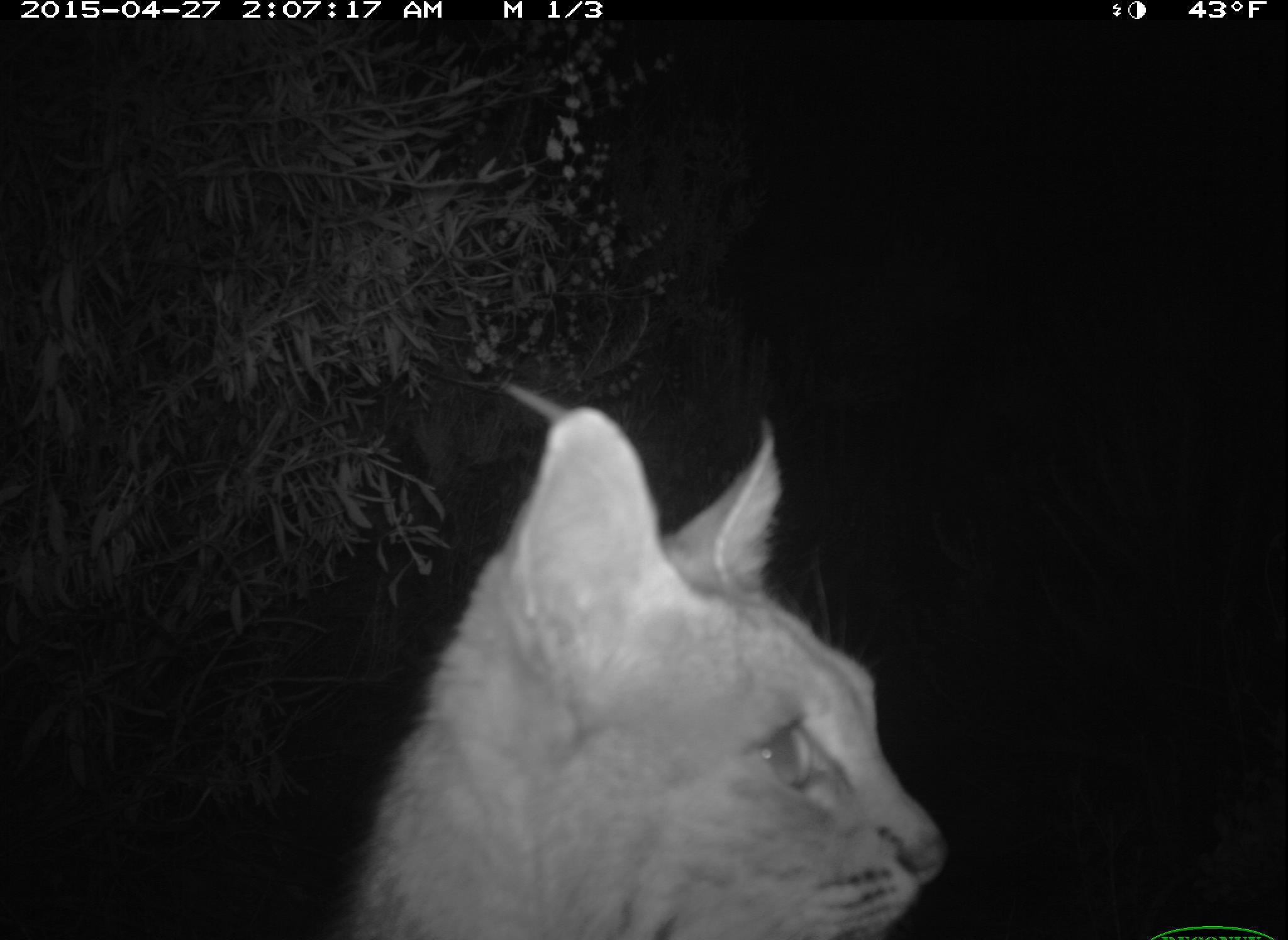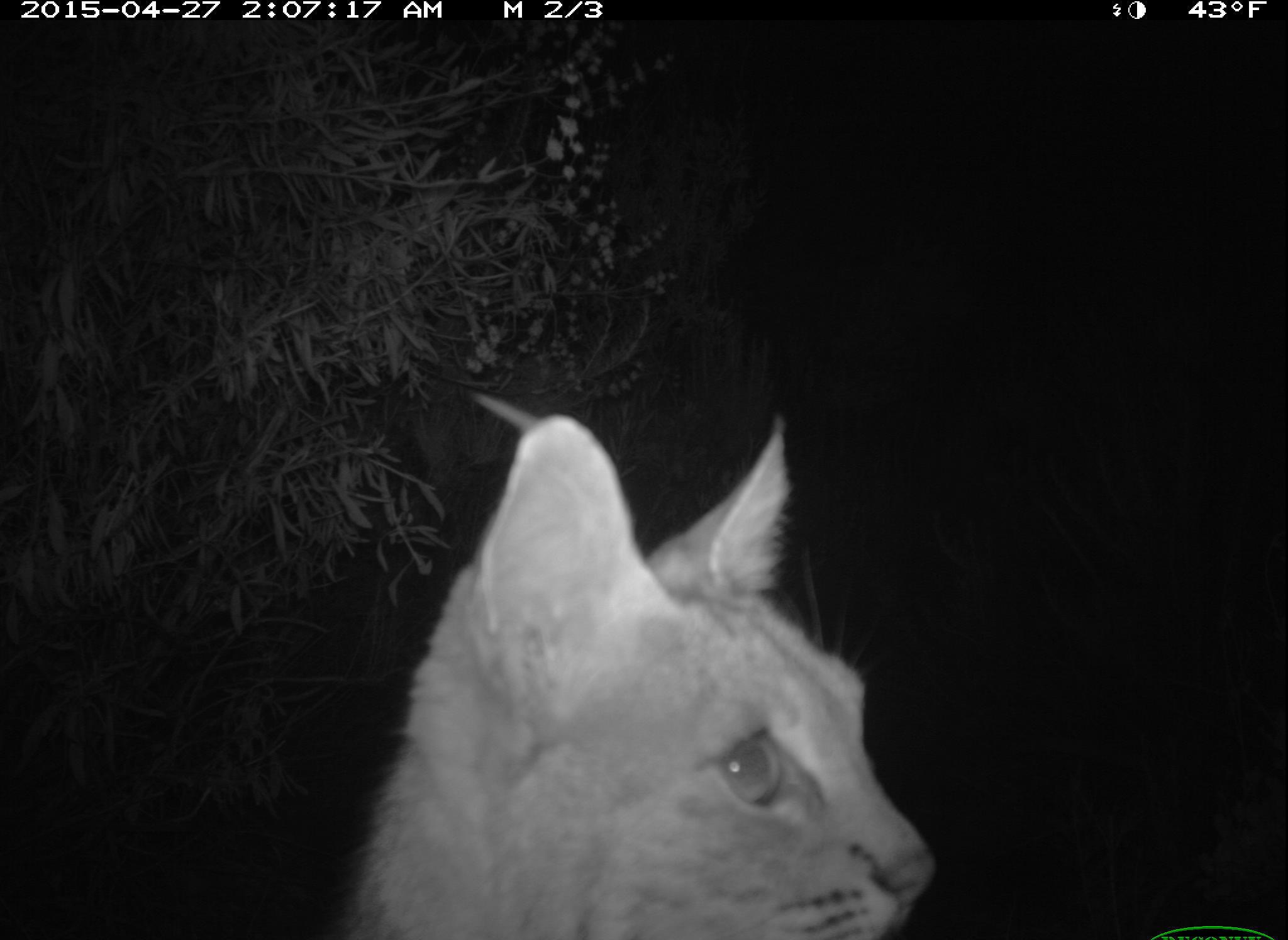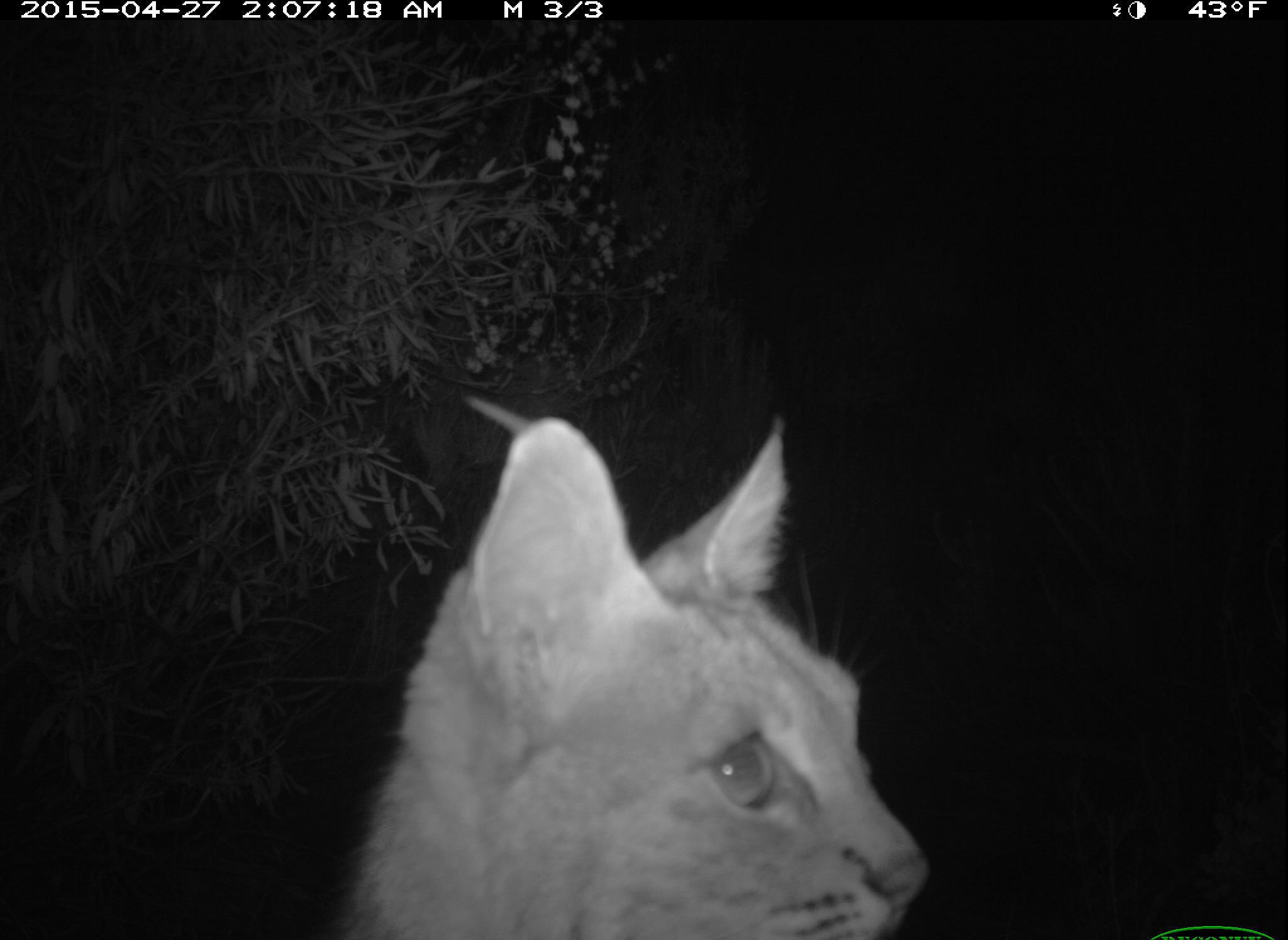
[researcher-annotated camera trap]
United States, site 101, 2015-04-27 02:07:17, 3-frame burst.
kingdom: Animalia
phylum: Chordata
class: Mammalia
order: Carnivora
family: Felidae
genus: Lynx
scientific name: Lynx rufus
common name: bobcat